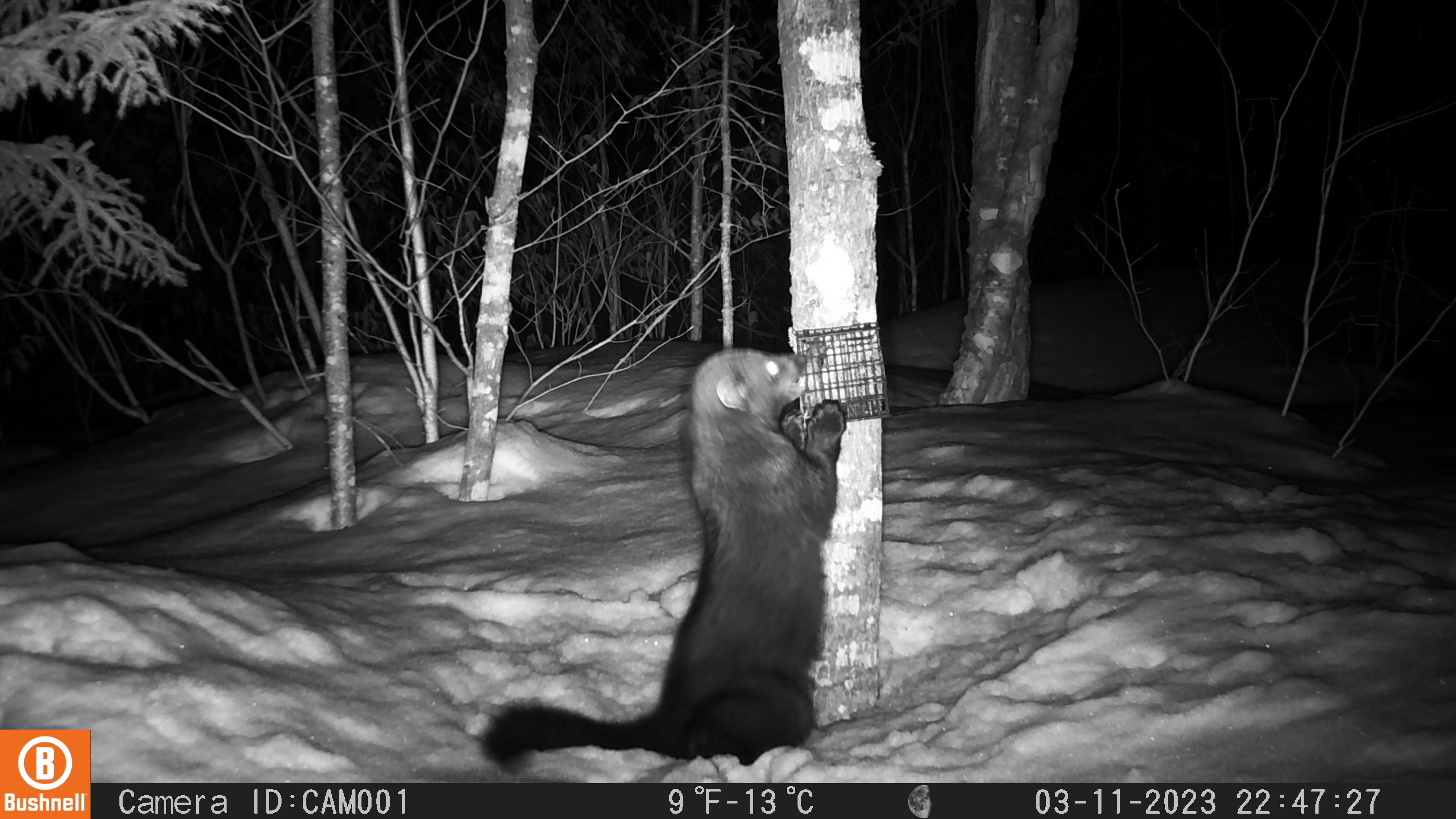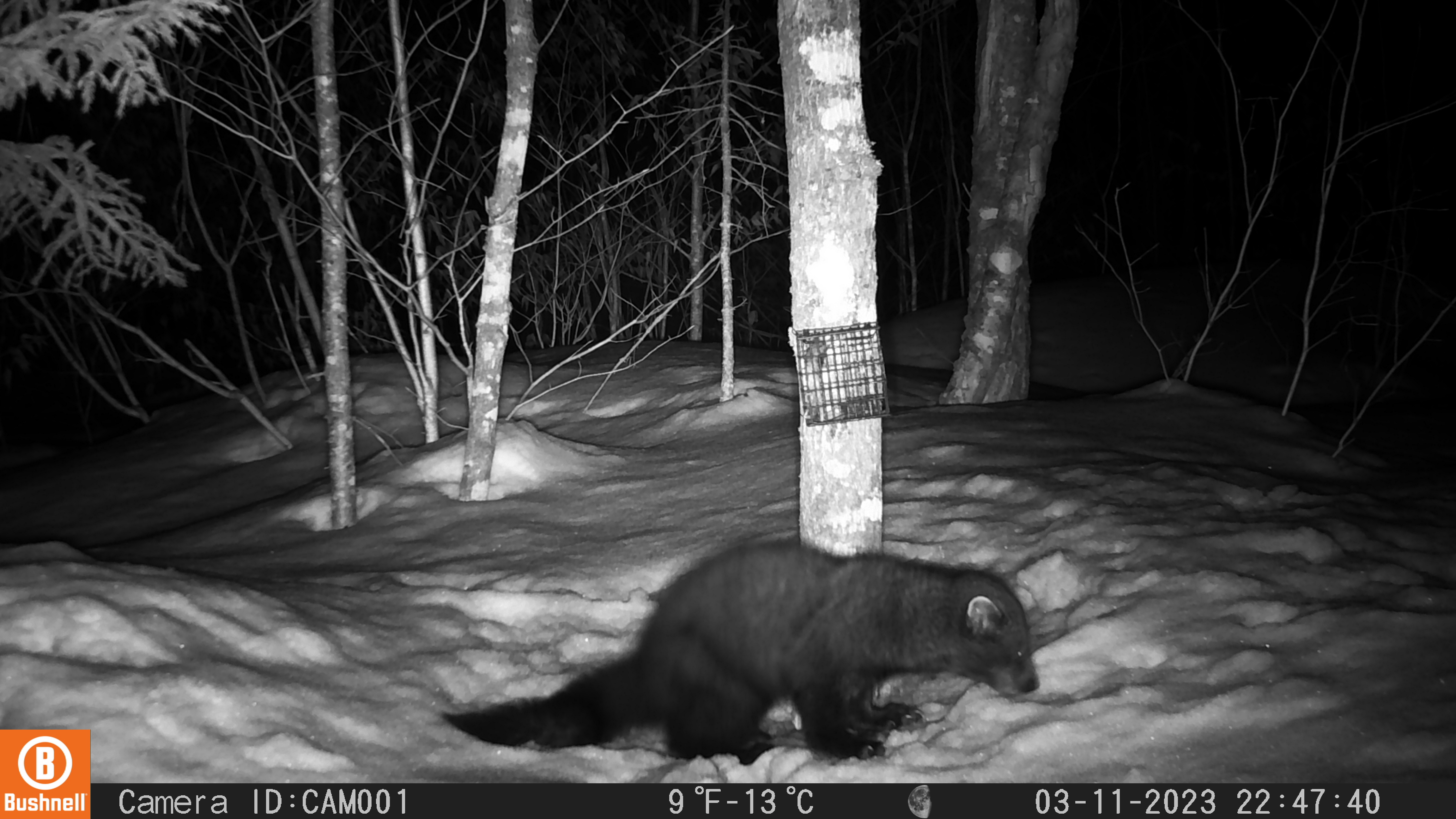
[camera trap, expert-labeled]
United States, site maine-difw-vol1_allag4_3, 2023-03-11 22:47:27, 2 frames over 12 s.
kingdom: Animalia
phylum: Chordata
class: Mammalia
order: Carnivora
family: Mustelidae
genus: Pekania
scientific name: Pekania pennanti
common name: fisher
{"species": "fisher (Pekania pennanti)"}